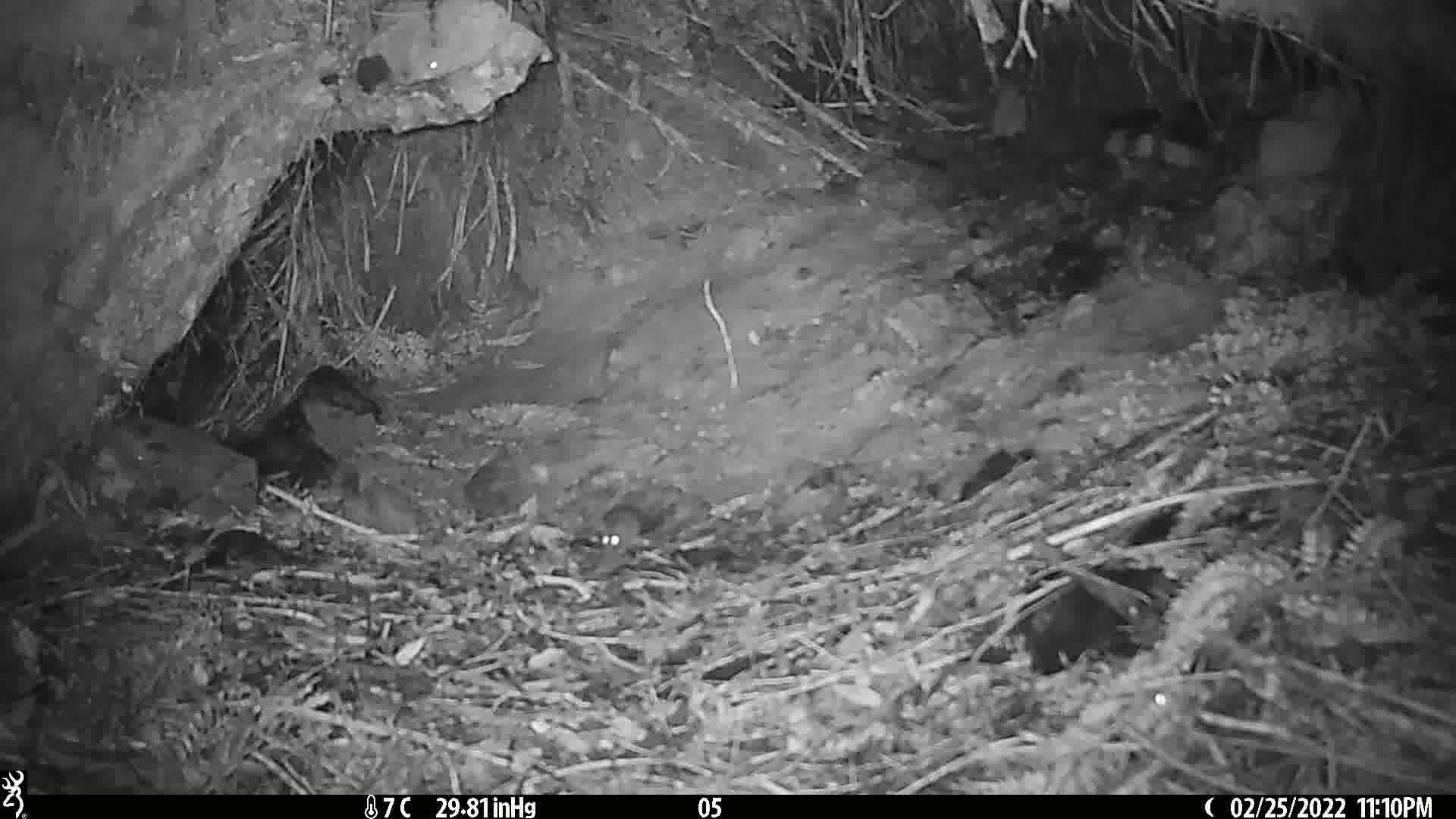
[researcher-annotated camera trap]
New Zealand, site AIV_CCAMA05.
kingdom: Animalia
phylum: Chordata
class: Mammalia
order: Rodentia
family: Muridae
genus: Mus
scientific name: Mus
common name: mouse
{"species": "mouse (Mus)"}